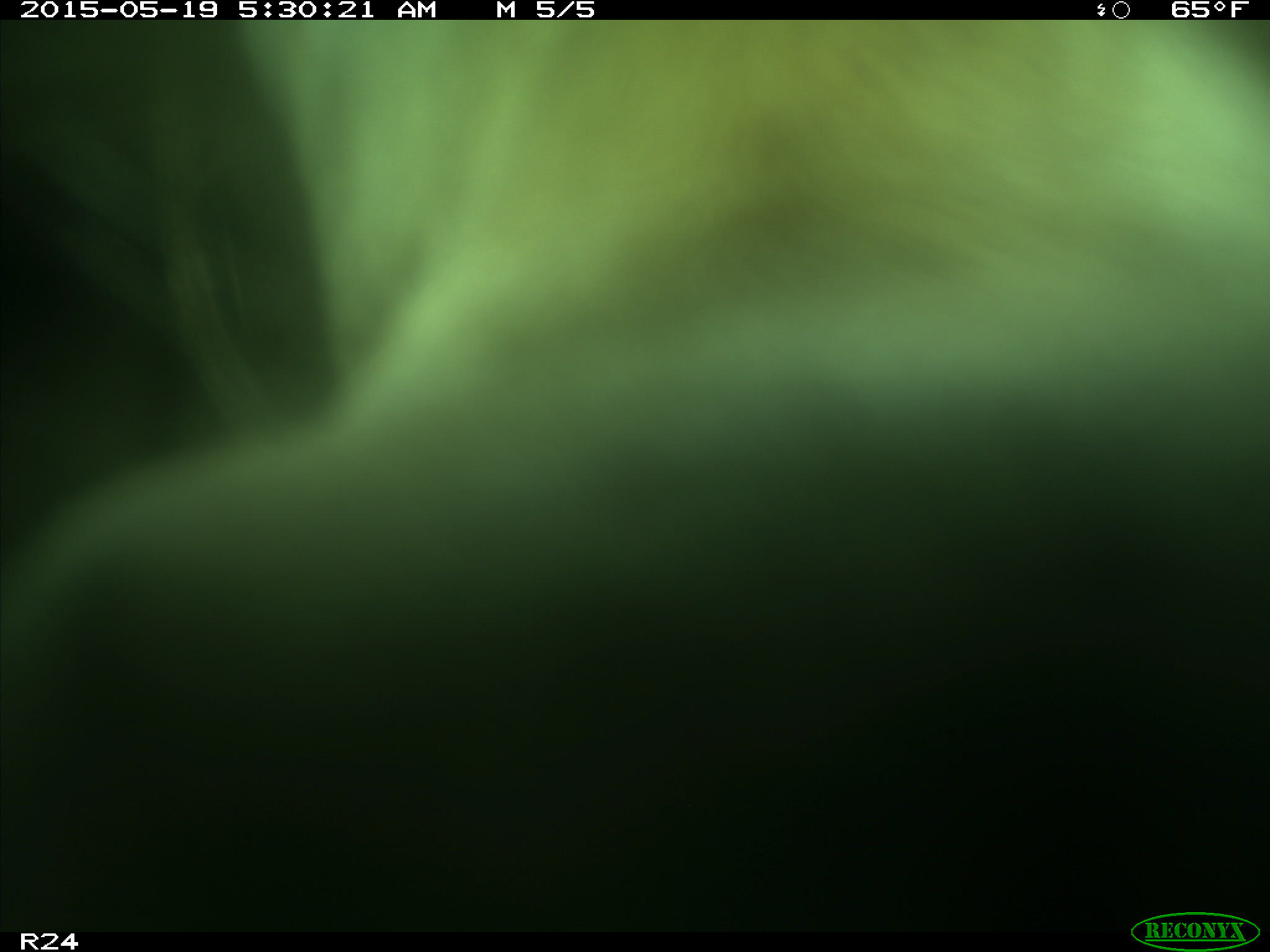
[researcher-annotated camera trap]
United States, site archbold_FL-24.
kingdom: Animalia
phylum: Chordata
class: Mammalia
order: Artiodactyla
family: Bovidae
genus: Bos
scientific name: Bos taurus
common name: domestic cow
Bos taurus (domestic cow).